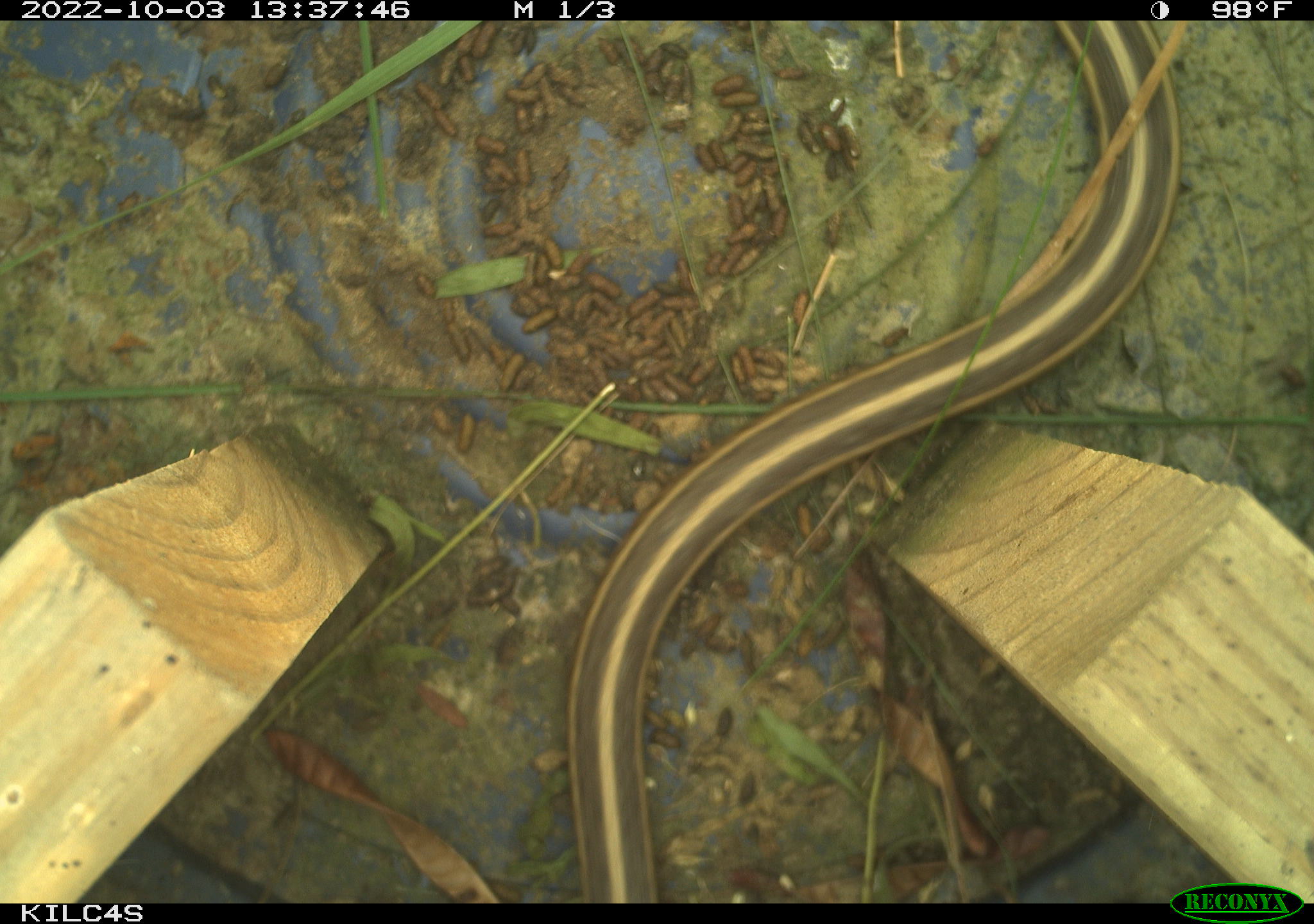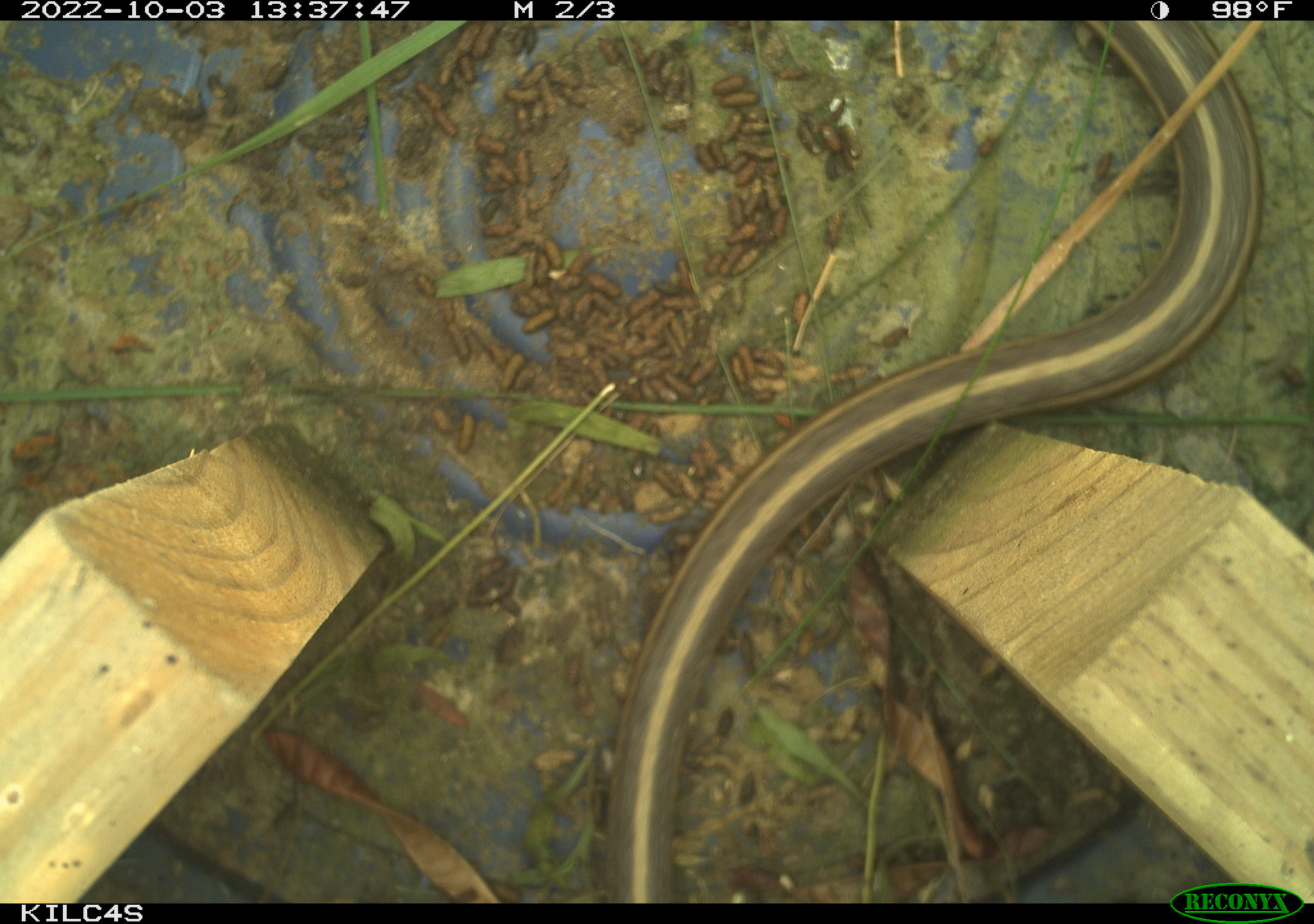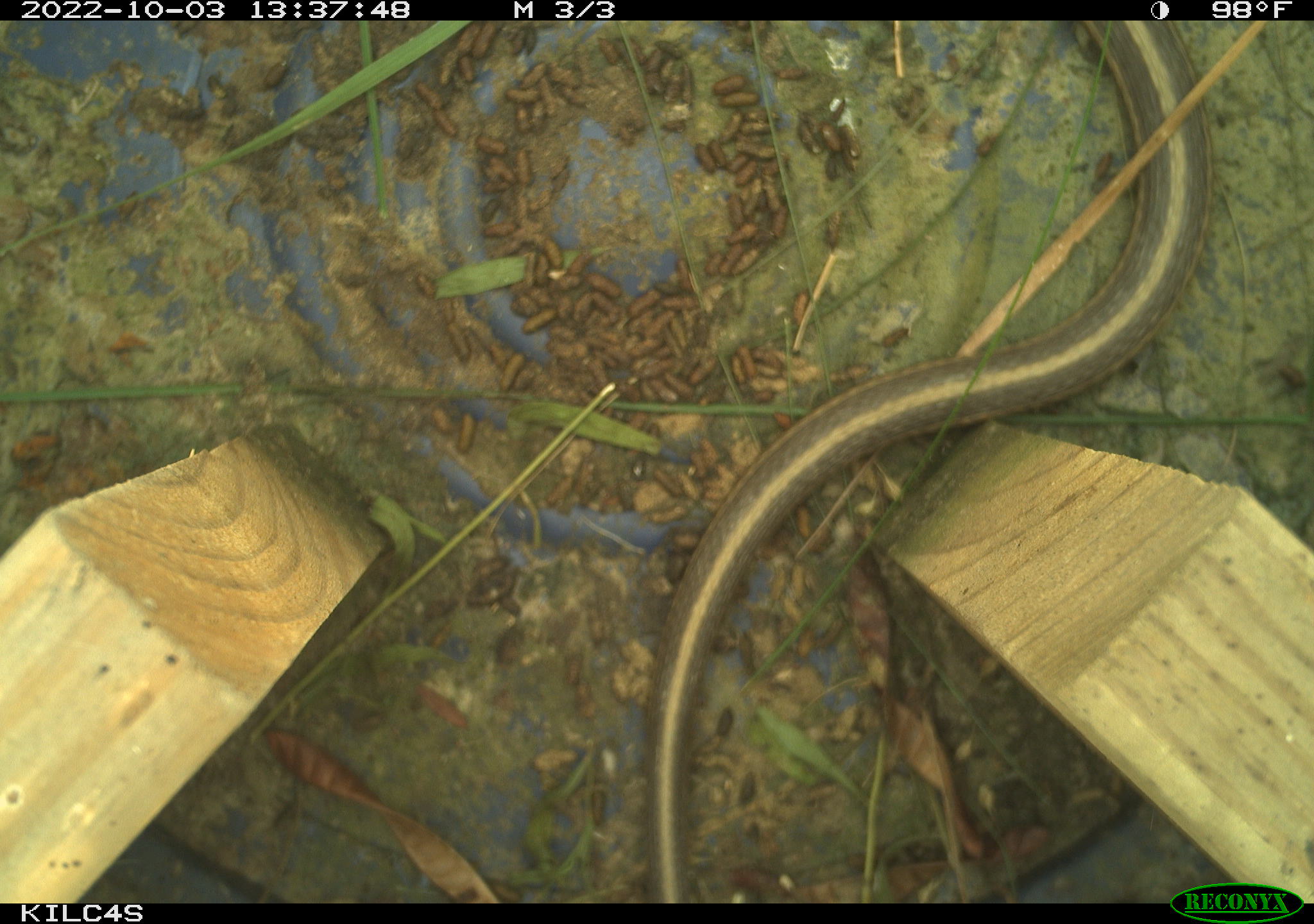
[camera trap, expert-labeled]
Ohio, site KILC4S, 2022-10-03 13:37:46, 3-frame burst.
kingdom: Animalia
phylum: Chordata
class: Reptilia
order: Squamata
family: Colubridae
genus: Thamnophis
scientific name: Thamnophis sirtalis sirtalis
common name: eastern gartersnake